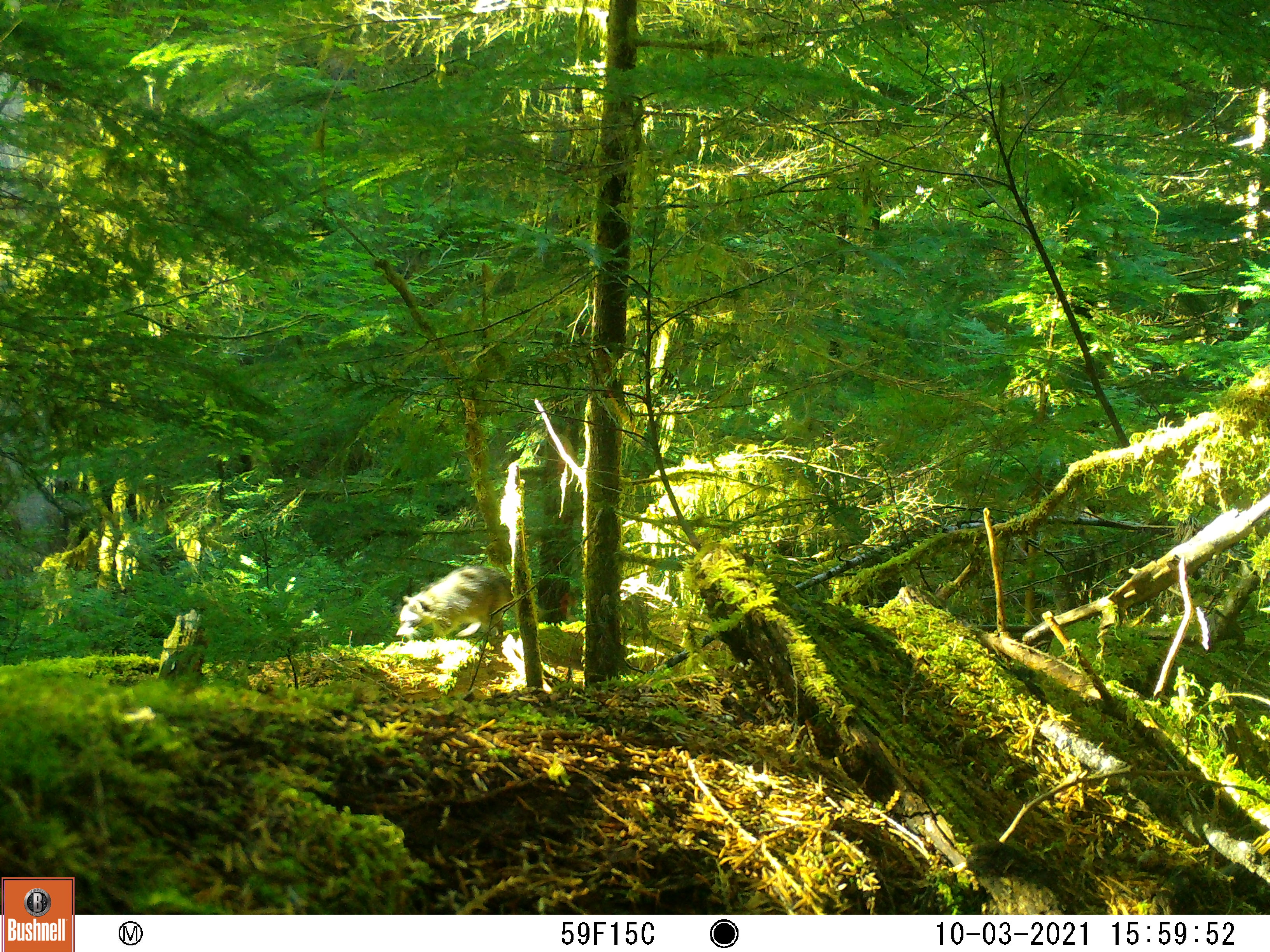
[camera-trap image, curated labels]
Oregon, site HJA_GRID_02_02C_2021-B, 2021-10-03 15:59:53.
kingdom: Animalia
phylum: Chordata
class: Mammalia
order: Carnivora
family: Procyonidae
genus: Procyon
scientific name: Procyon lotor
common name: northern raccoon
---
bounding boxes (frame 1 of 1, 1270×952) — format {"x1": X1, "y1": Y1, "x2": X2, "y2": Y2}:
northern raccoon: {"x1": 382, "y1": 549, "x2": 539, "y2": 656}